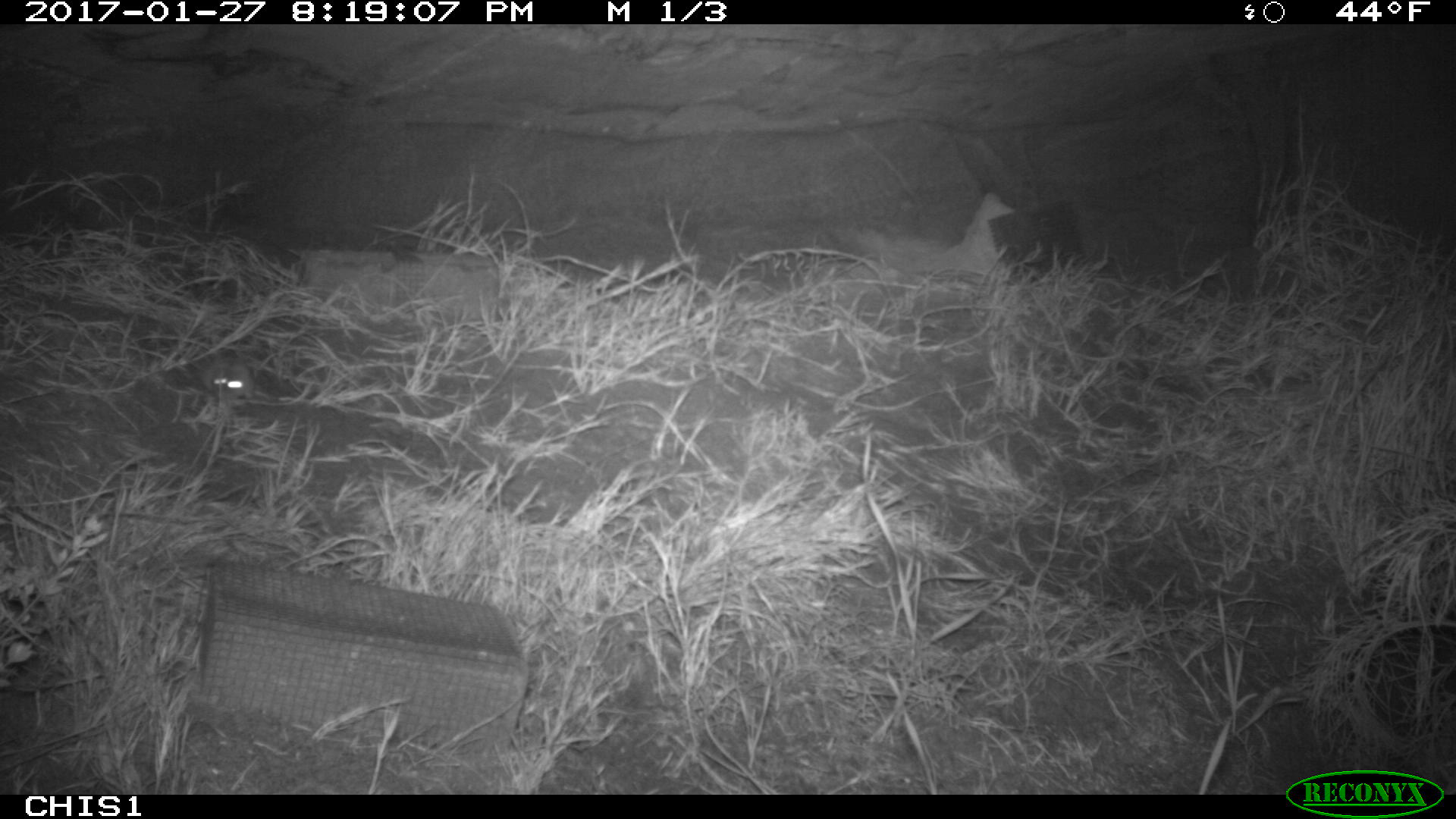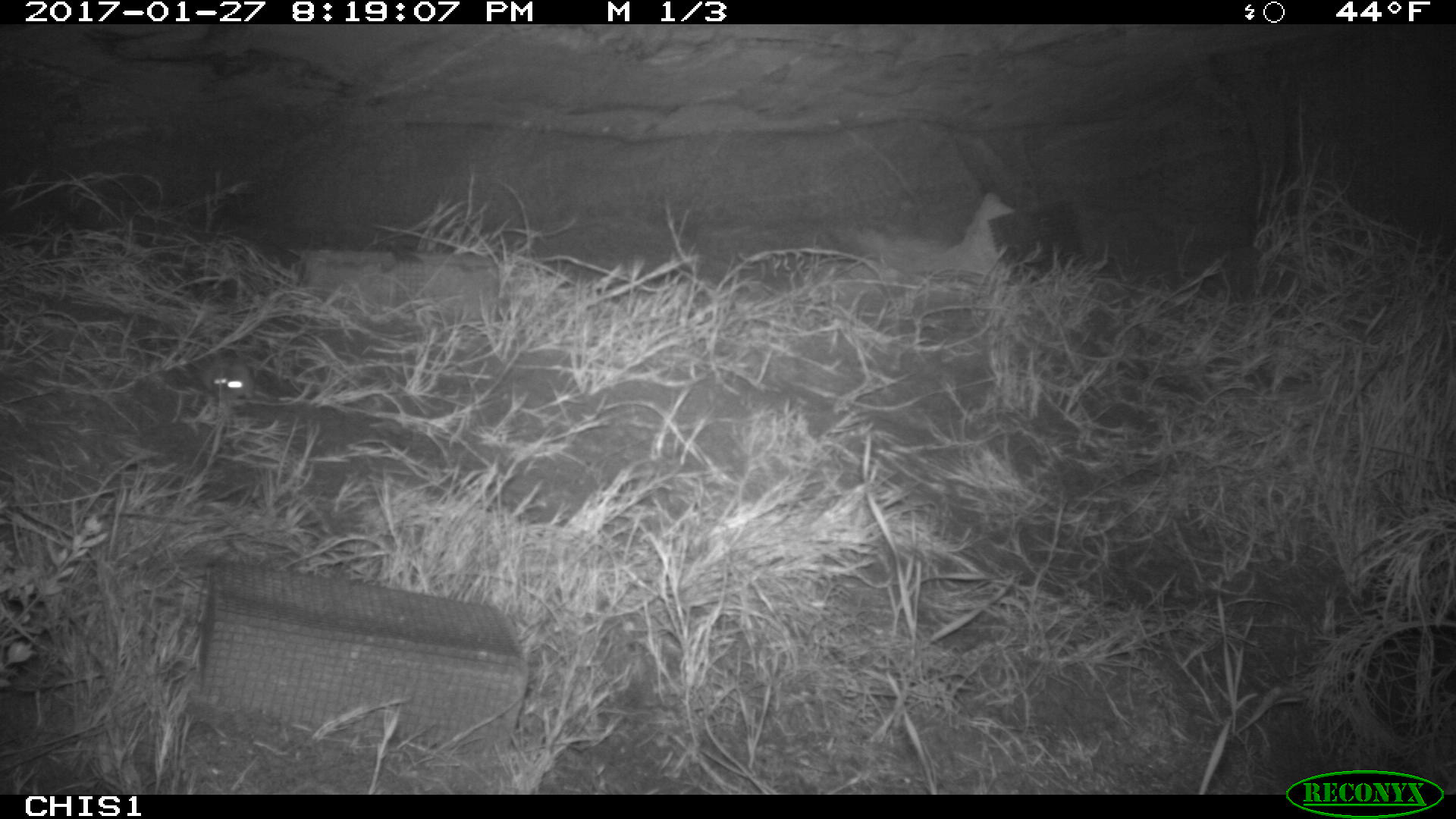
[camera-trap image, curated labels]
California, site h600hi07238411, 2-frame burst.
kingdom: Animalia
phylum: Chordata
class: Mammalia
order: Rodentia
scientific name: Rodentia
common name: rodent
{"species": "rodent (Rodentia)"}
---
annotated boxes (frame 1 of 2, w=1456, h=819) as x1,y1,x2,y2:
rodent: 200,353,253,402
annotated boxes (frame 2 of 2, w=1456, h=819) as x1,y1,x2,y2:
rodent: 169,340,253,403